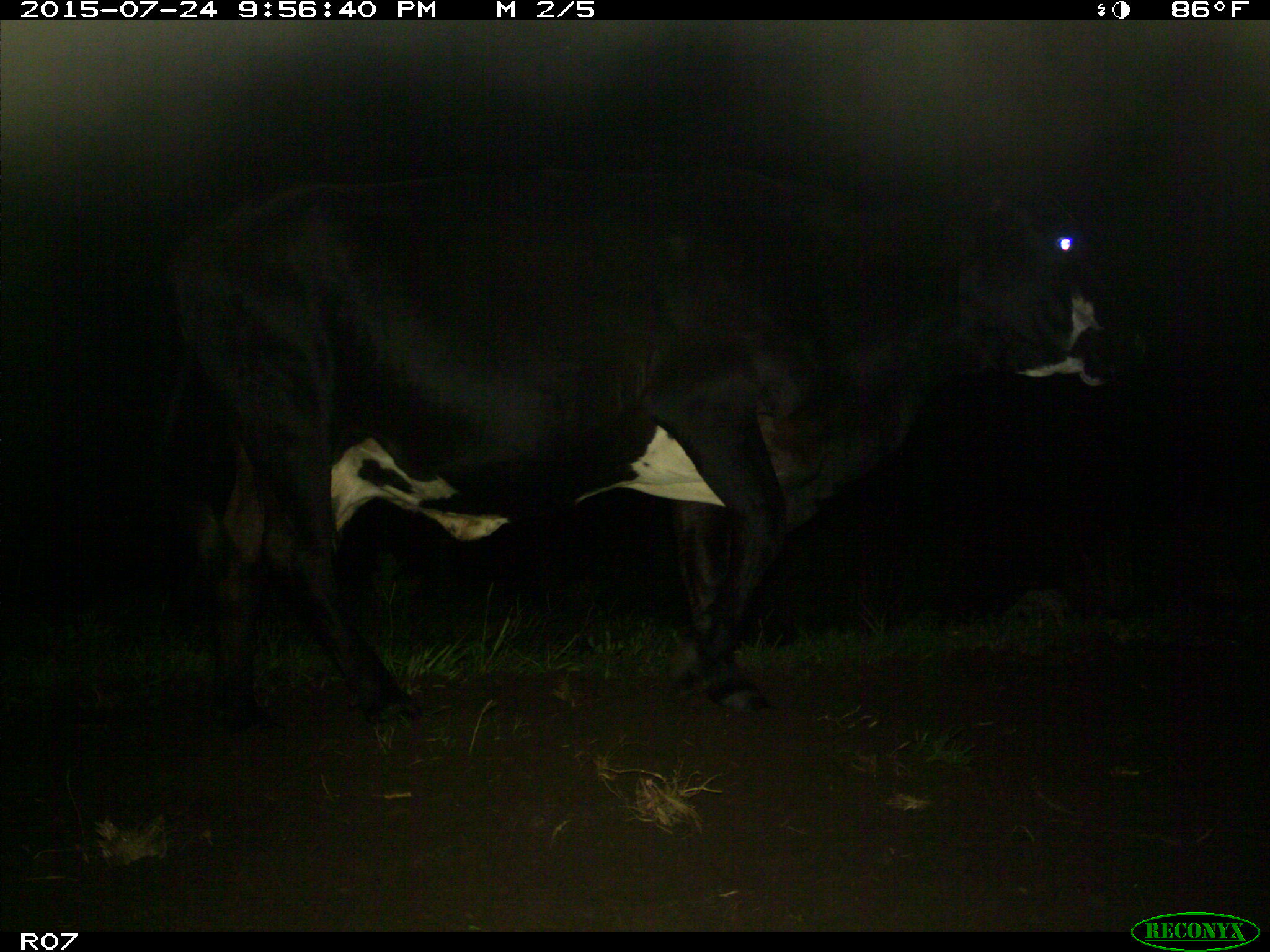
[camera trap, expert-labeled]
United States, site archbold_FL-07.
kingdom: Animalia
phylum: Chordata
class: Mammalia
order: Artiodactyla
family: Bovidae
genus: Bos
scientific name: Bos taurus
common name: domestic cow